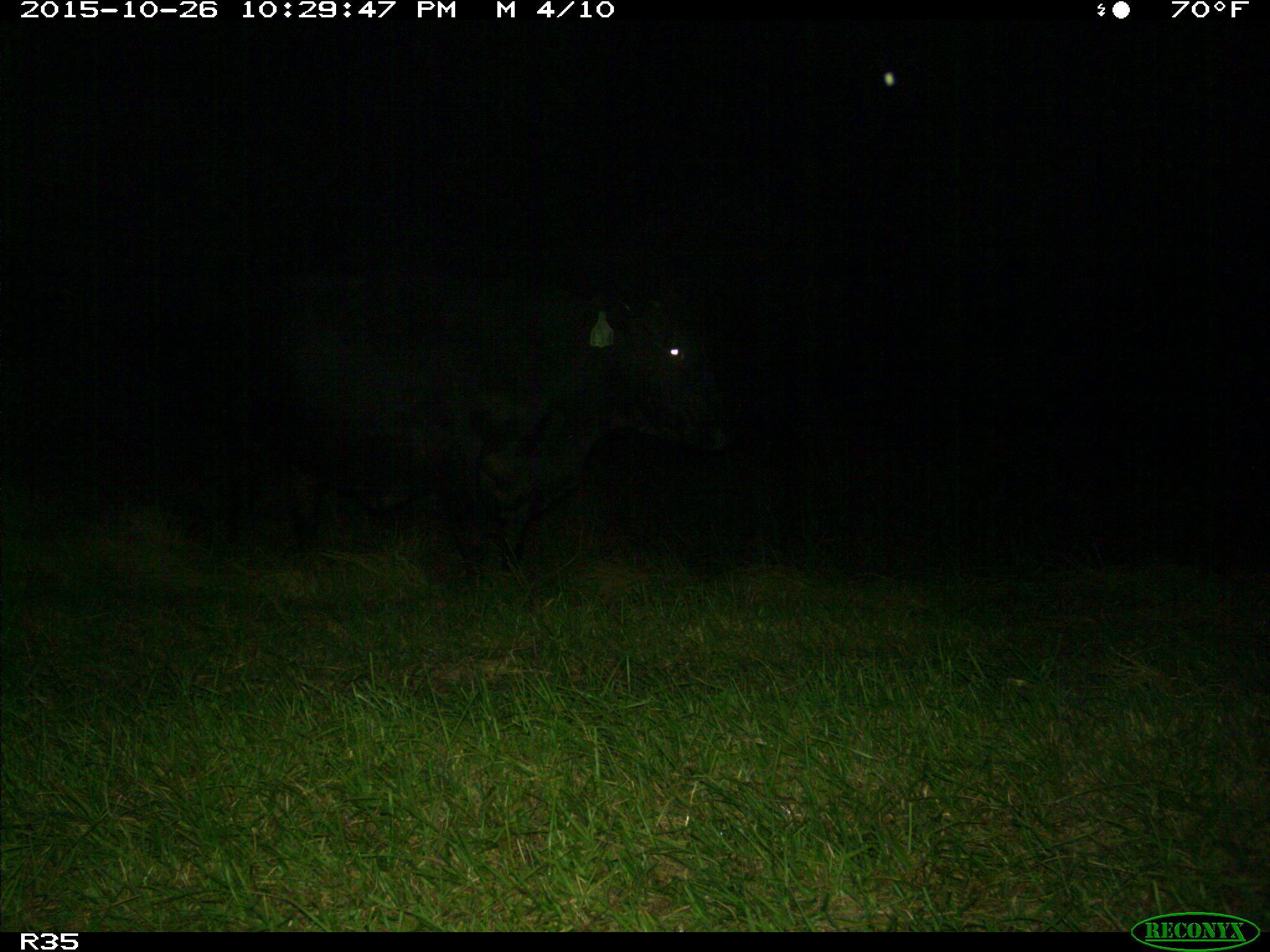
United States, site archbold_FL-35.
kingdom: Animalia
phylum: Chordata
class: Mammalia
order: Artiodactyla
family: Bovidae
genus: Bos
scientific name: Bos taurus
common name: domestic cow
Bos taurus (domestic cow).